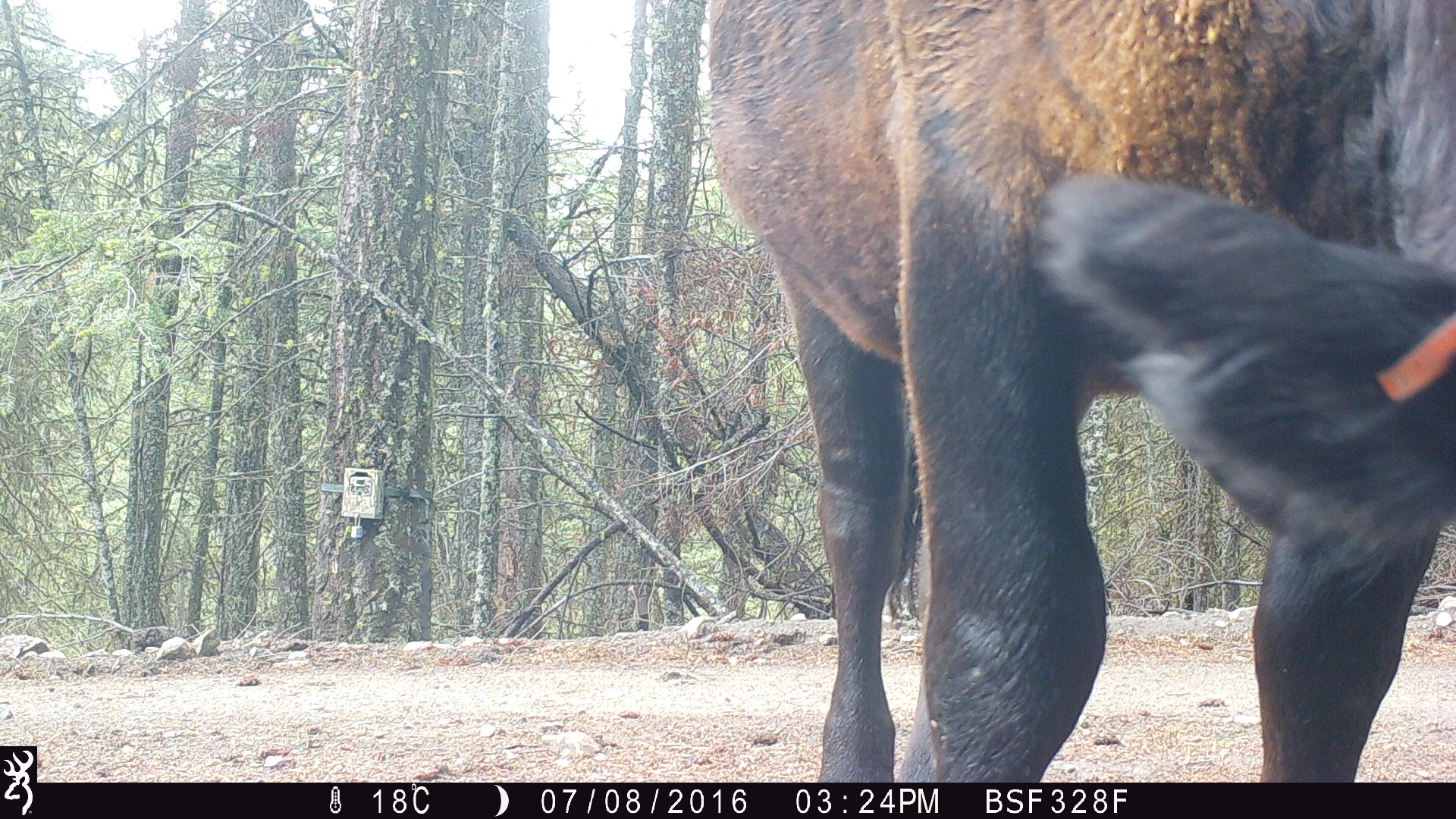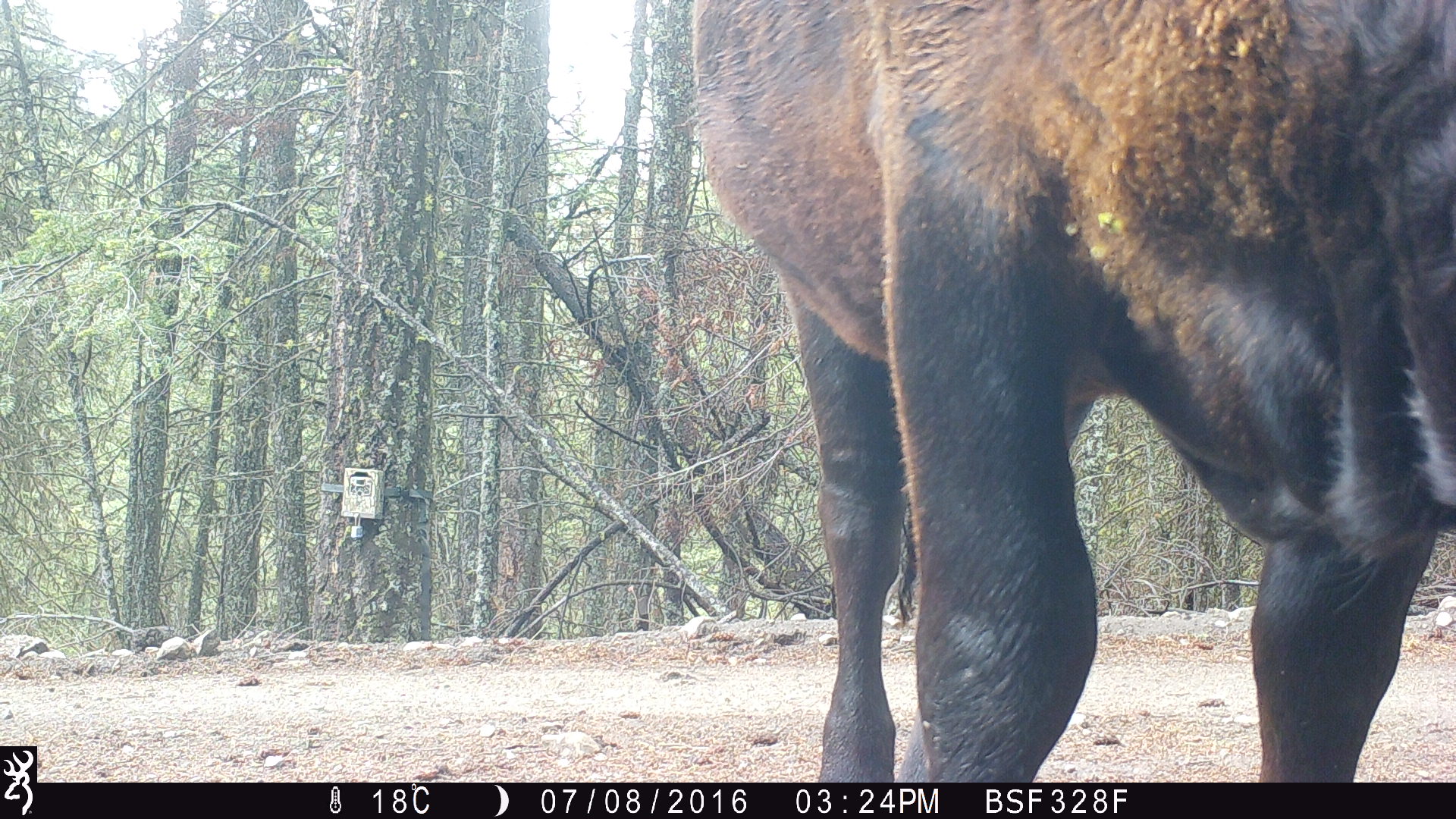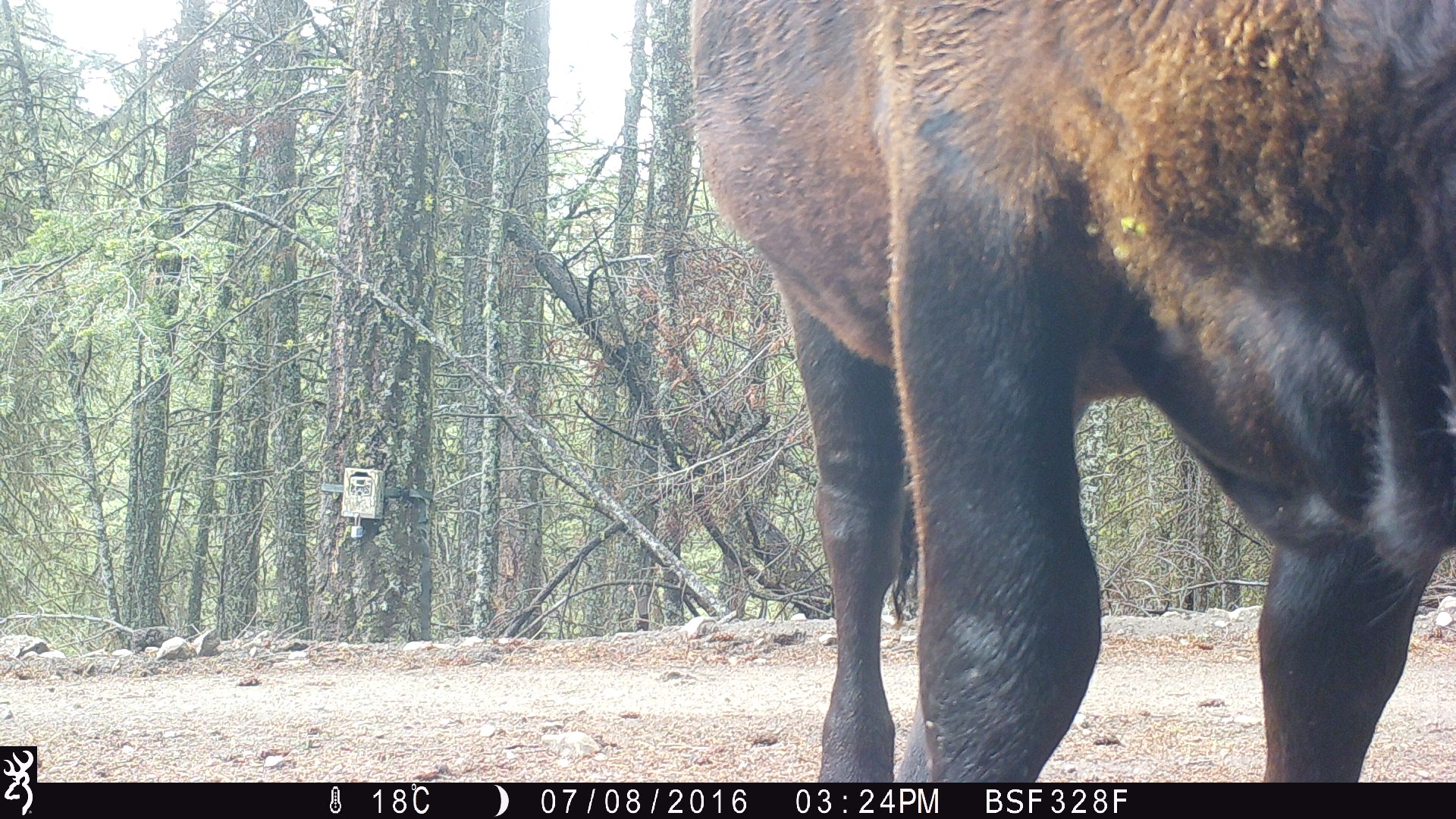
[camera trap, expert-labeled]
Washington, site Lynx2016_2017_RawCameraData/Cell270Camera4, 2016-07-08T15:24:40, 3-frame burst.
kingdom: Animalia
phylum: Chordata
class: Mammalia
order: Artiodactyla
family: Bovidae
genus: Bos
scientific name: Bos taurus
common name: domestic cattle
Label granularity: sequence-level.